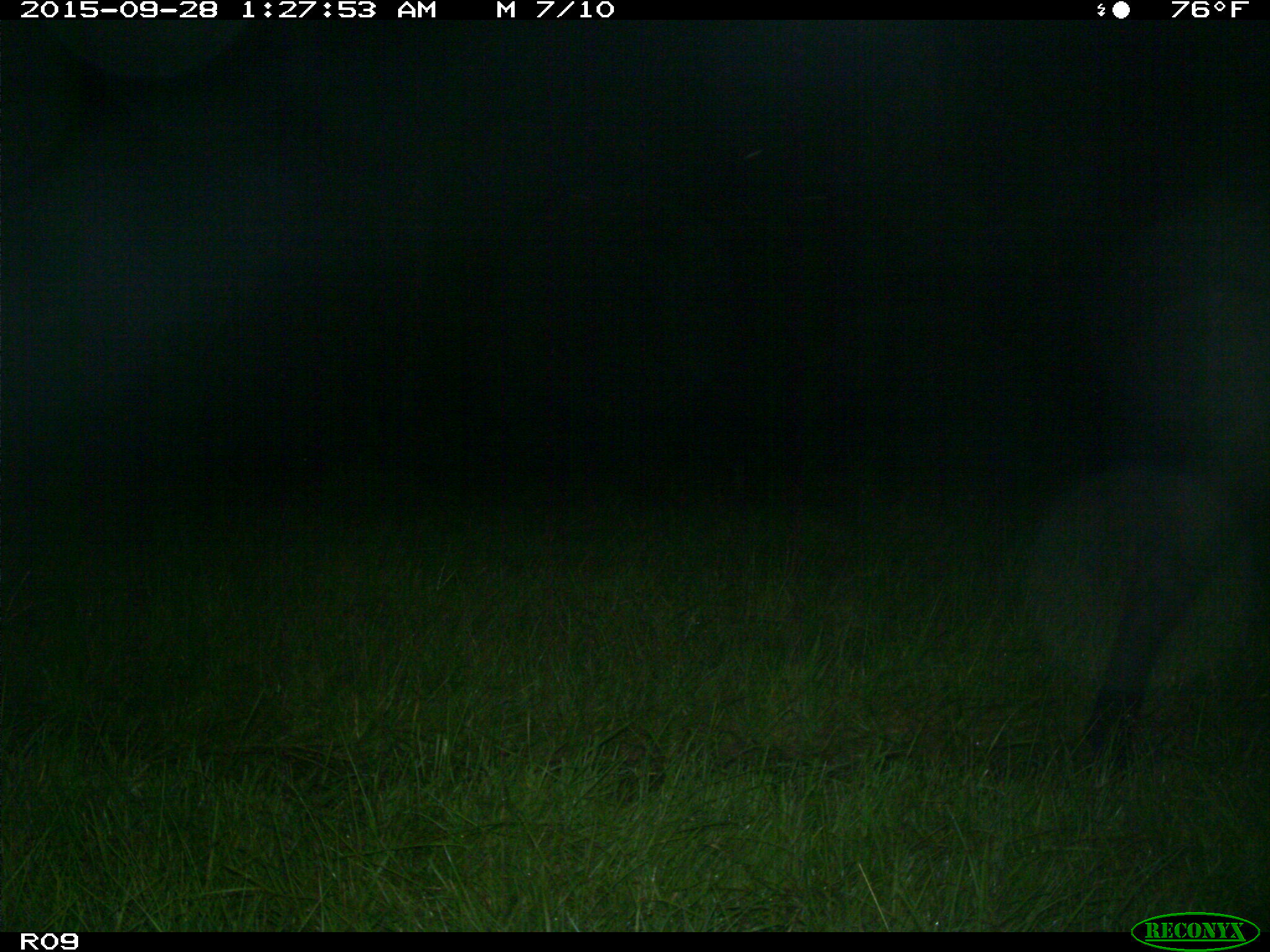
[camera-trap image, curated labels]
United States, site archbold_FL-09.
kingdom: Animalia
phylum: Chordata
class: Mammalia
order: Artiodactyla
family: Bovidae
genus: Bos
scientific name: Bos taurus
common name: domestic cow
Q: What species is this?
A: Bos taurus (domestic cow).